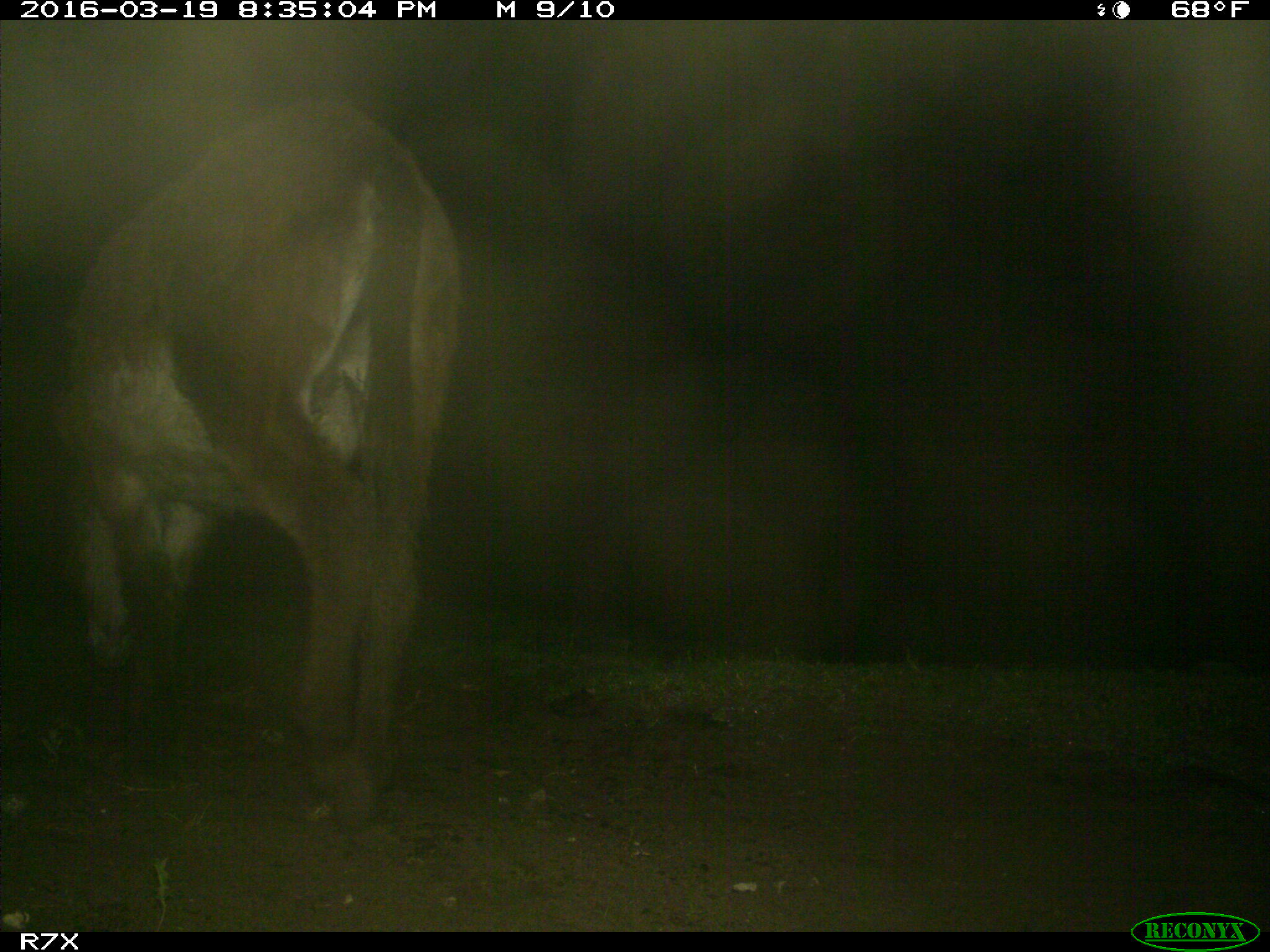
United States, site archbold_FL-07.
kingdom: Animalia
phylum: Chordata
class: Mammalia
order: Perissodactyla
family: Equidae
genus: Equus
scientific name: Equus africanus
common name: african wild ass